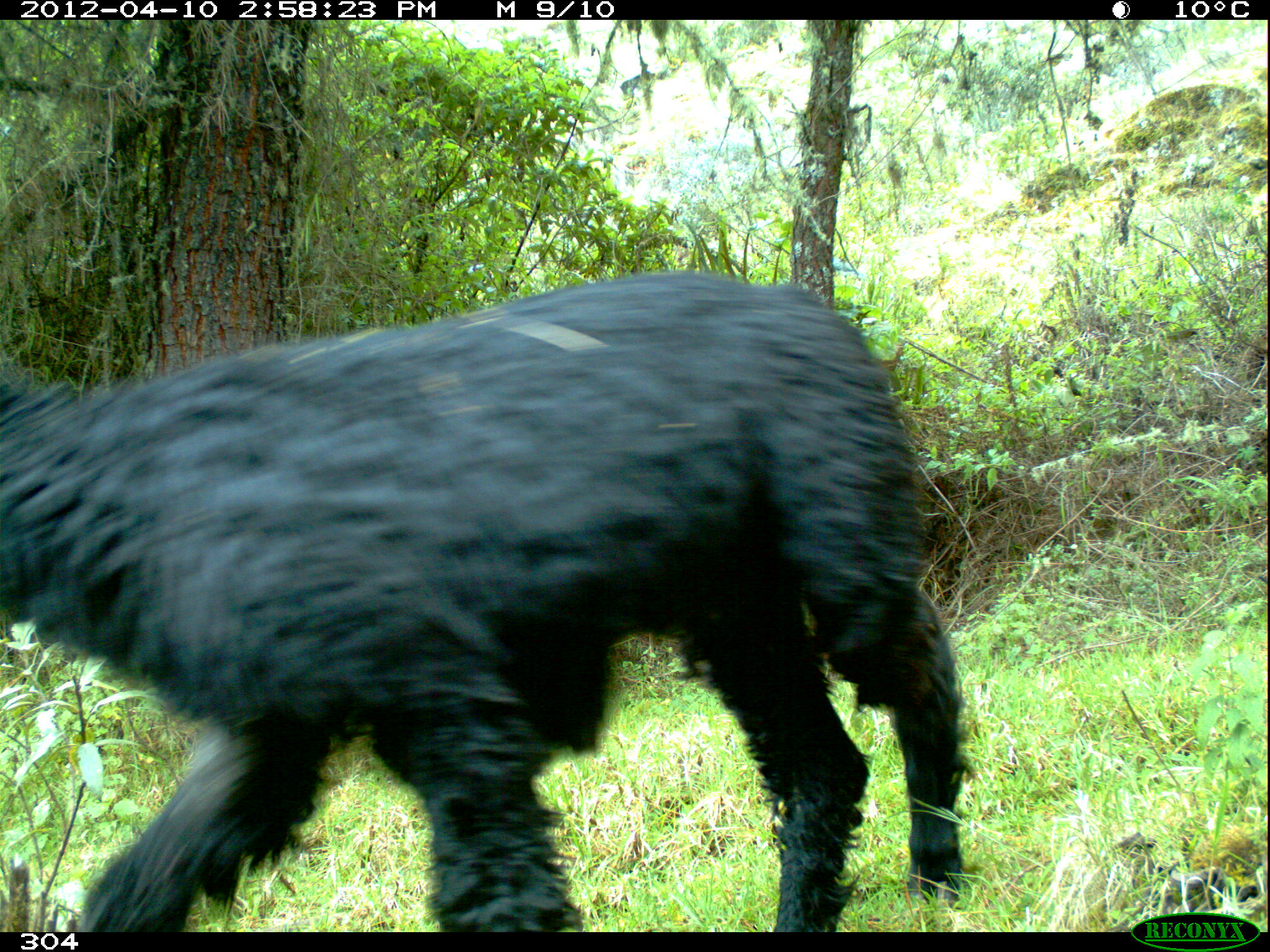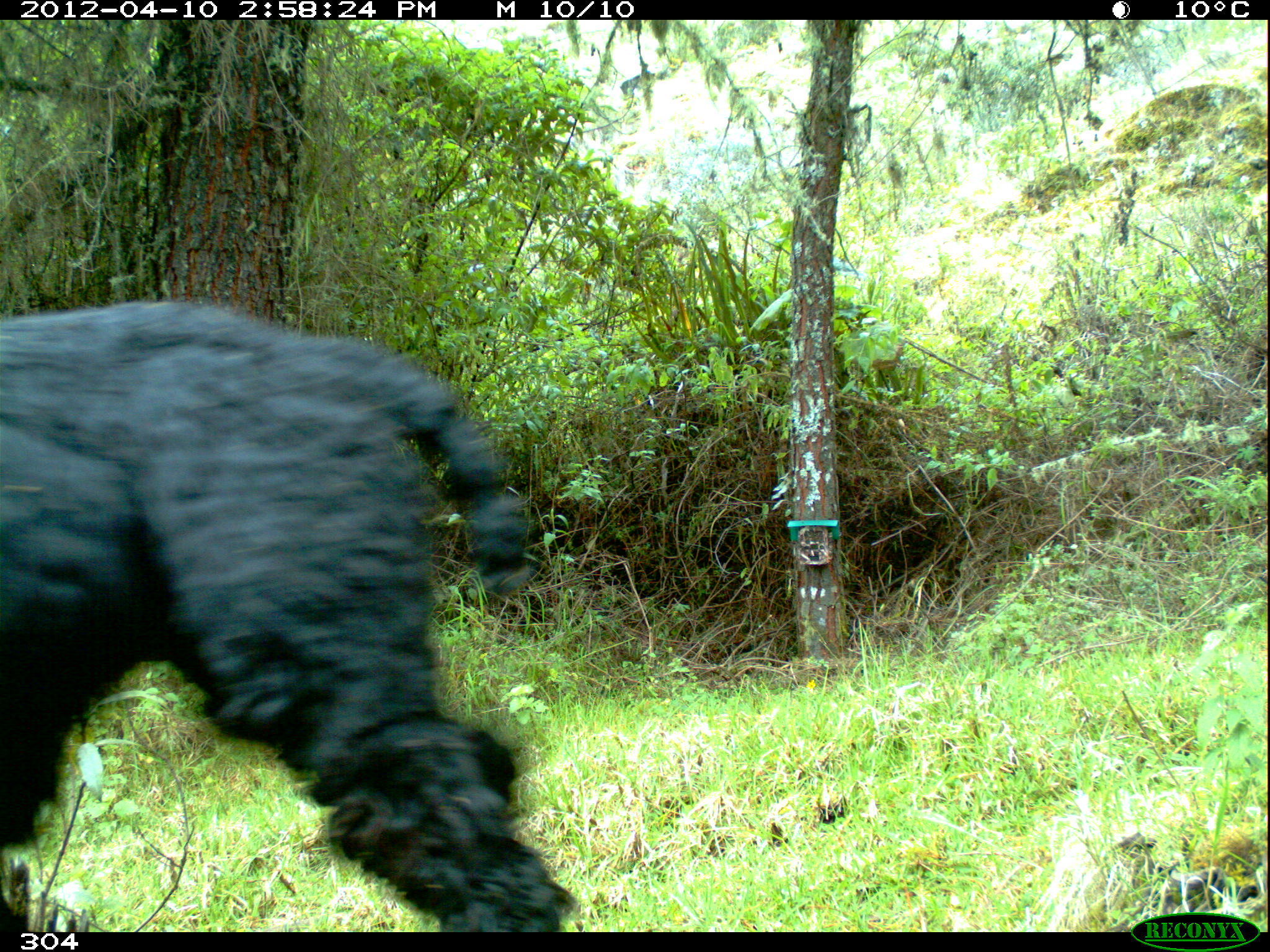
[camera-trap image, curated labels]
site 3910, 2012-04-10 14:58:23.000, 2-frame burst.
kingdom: Animalia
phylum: Chordata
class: Mammalia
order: Artiodactyla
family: Camelidae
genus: Vicugna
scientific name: Vicugna pacos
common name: alpaca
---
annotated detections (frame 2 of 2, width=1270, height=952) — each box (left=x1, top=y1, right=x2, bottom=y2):
vicugna pacos: (left=0, top=303, right=588, bottom=932)